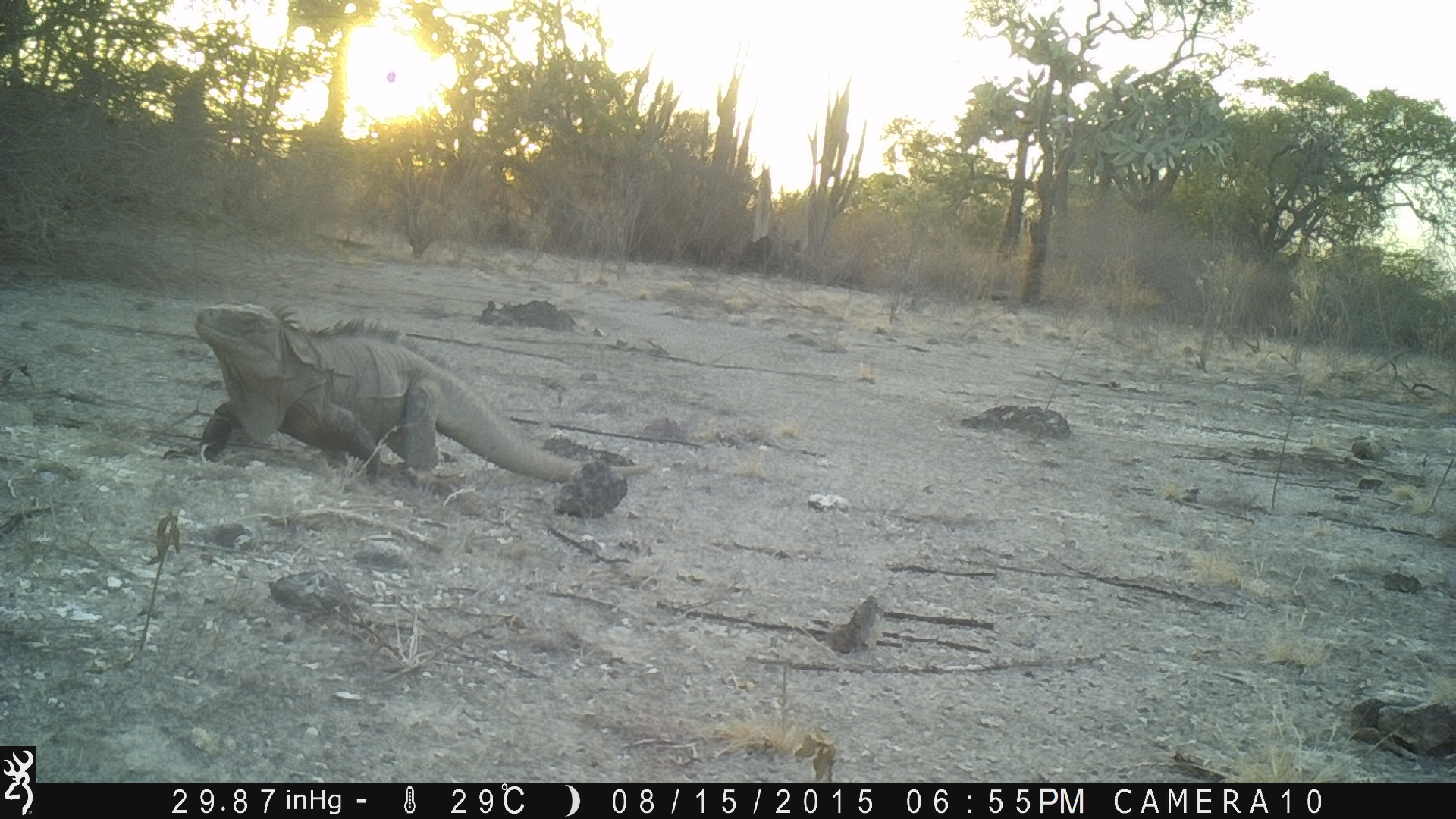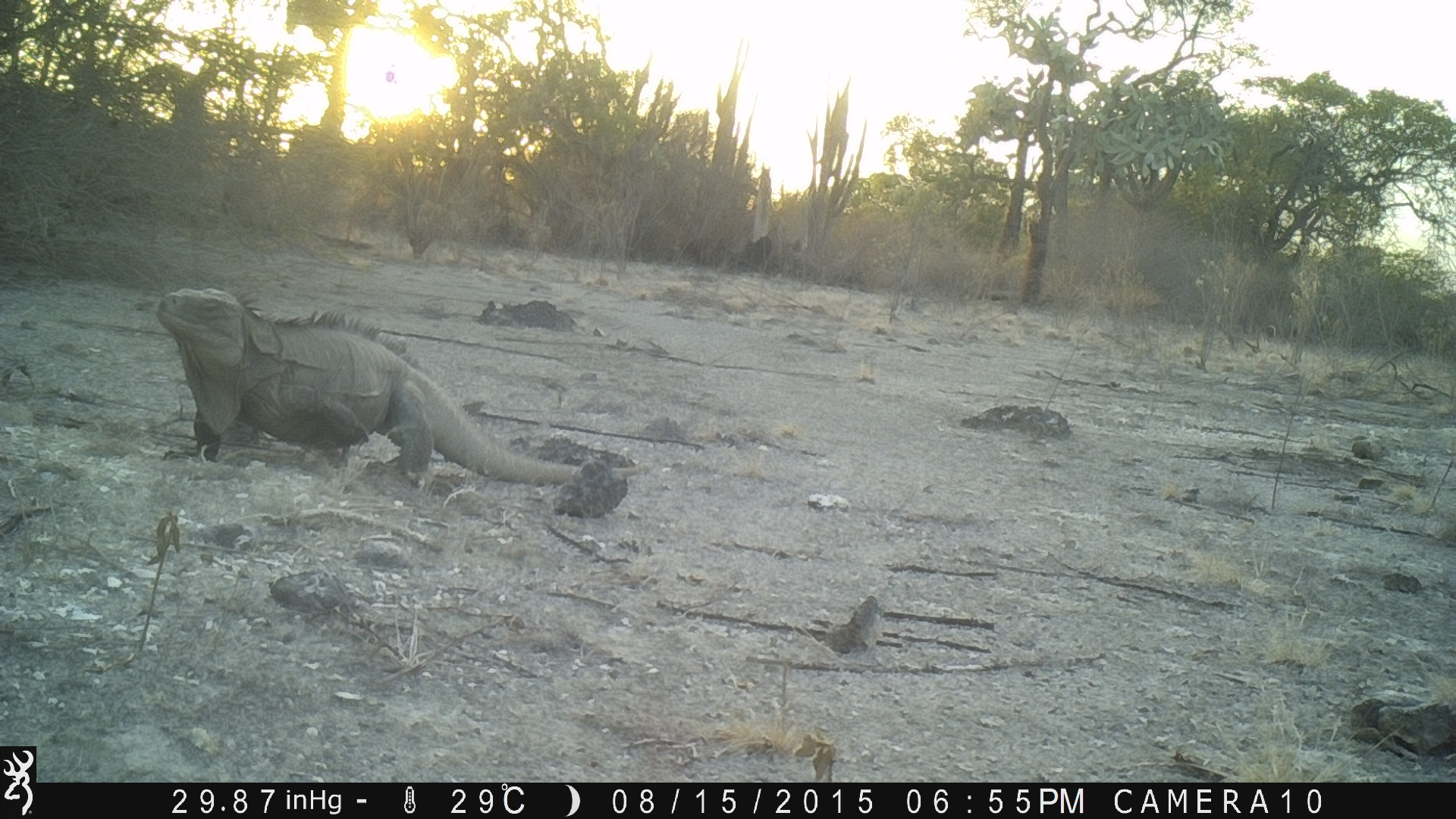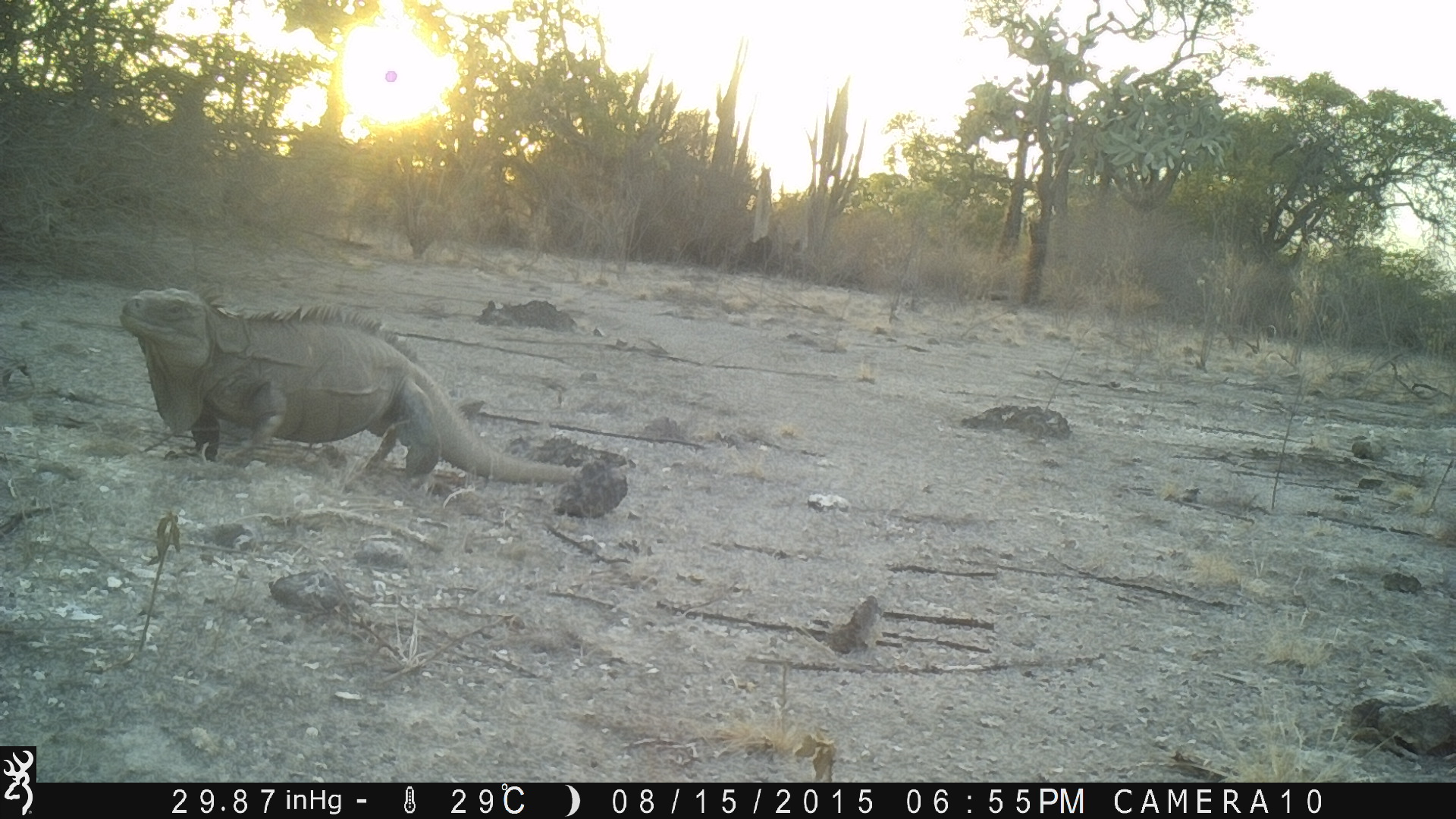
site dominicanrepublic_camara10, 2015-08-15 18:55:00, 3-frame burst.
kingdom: Animalia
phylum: Chordata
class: Reptilia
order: Squamata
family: Iguanidae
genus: Iguana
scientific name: Iguana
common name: typical iguanas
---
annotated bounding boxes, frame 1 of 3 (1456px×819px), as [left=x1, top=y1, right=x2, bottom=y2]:
iguana: [left=183, top=301, right=631, bottom=506]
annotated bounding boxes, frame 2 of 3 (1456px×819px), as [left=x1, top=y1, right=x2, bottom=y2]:
iguana: [left=154, top=287, right=610, bottom=507]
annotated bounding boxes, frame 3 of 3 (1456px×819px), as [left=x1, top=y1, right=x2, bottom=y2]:
iguana: [left=116, top=287, right=587, bottom=498]